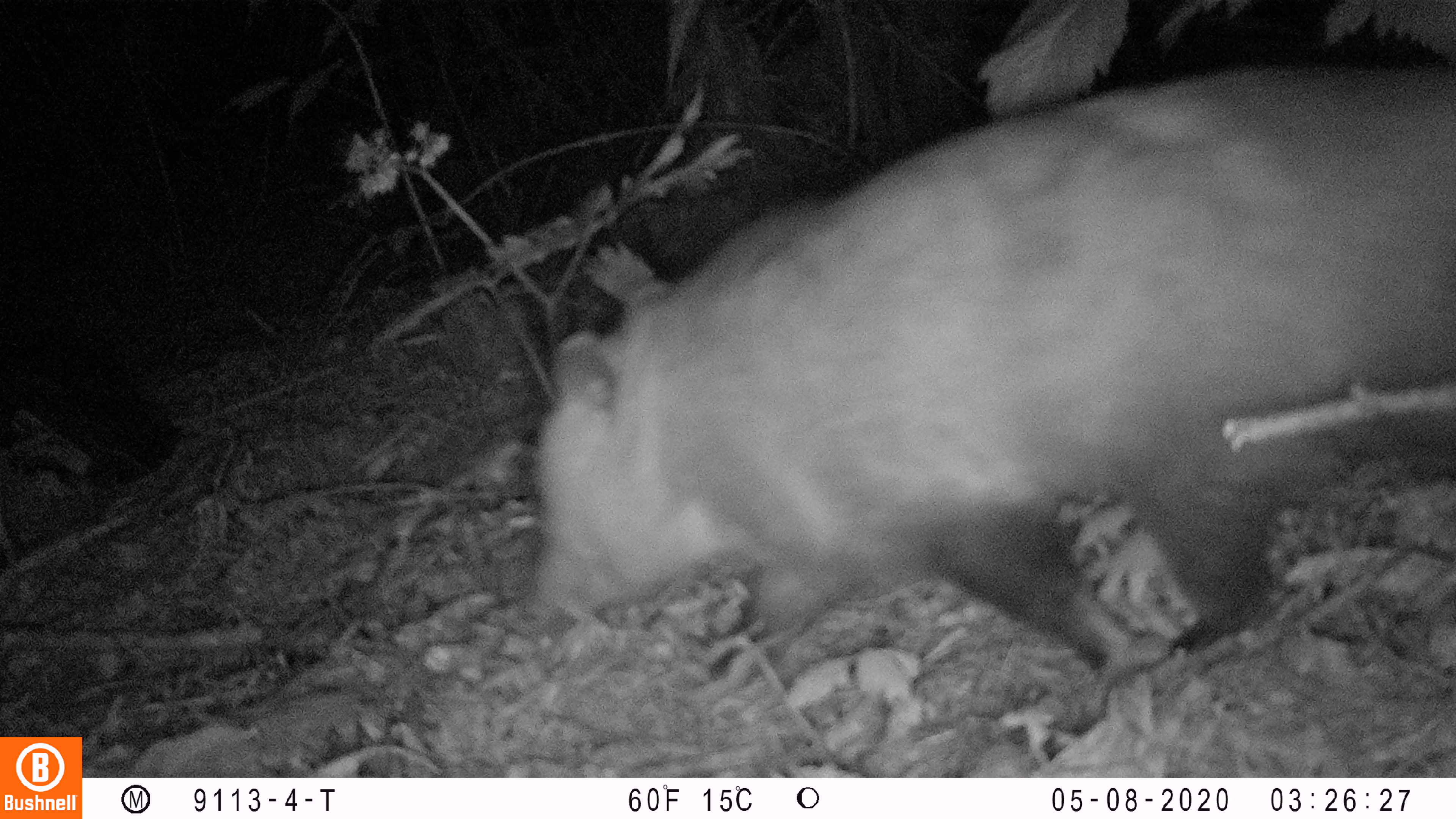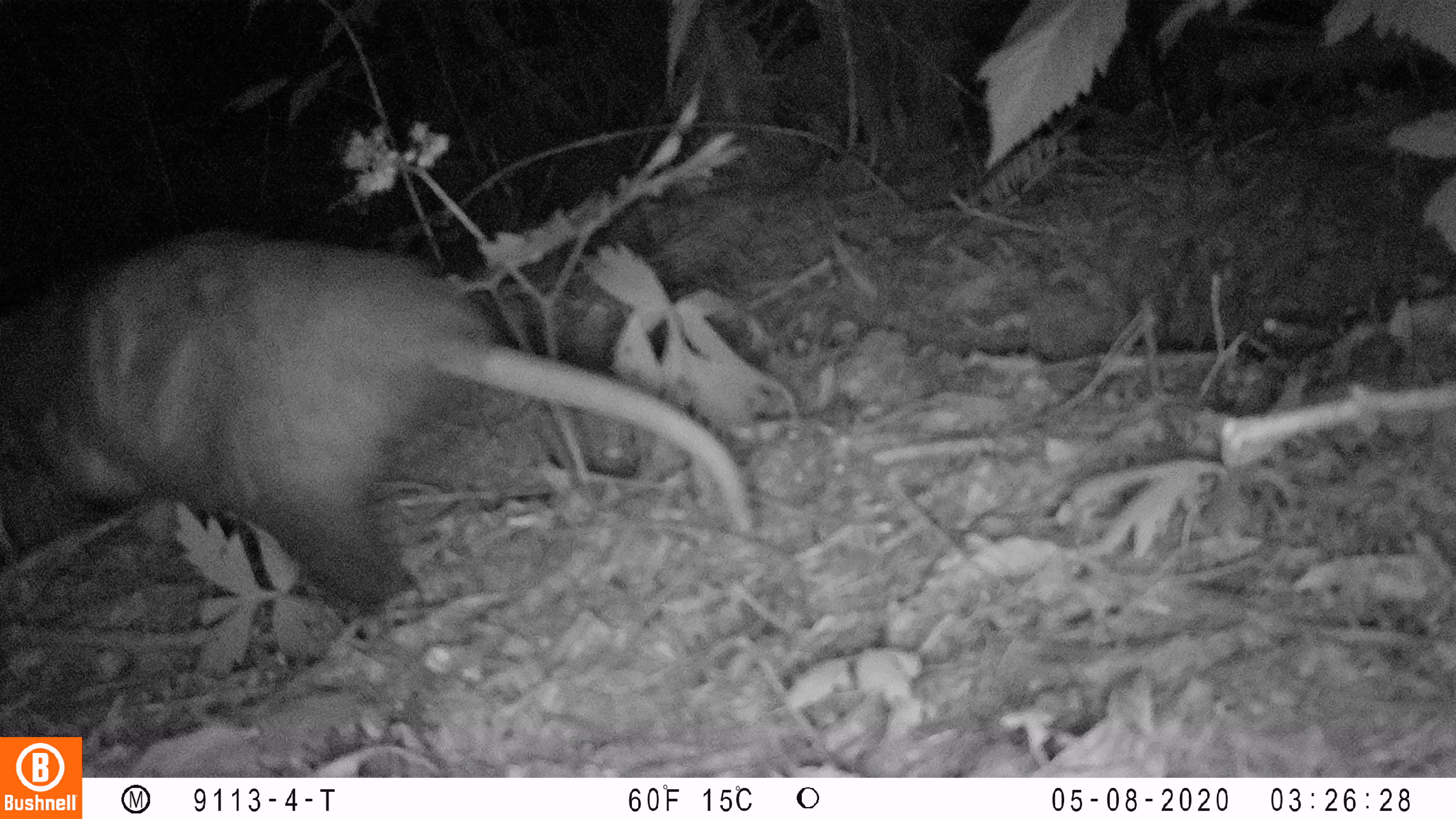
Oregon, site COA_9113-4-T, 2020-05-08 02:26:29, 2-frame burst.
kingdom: Animalia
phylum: Chordata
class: Mammalia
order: Didelphimorphia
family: Didelphidae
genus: Didelphis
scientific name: Didelphis virginiana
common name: virginia opossum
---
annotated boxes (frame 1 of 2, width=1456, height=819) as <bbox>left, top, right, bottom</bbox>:
virginia opossum: <bbox>496, 50, 1447, 664</bbox>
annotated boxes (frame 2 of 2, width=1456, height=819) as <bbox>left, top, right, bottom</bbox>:
virginia opossum: <bbox>4, 221, 770, 651</bbox>